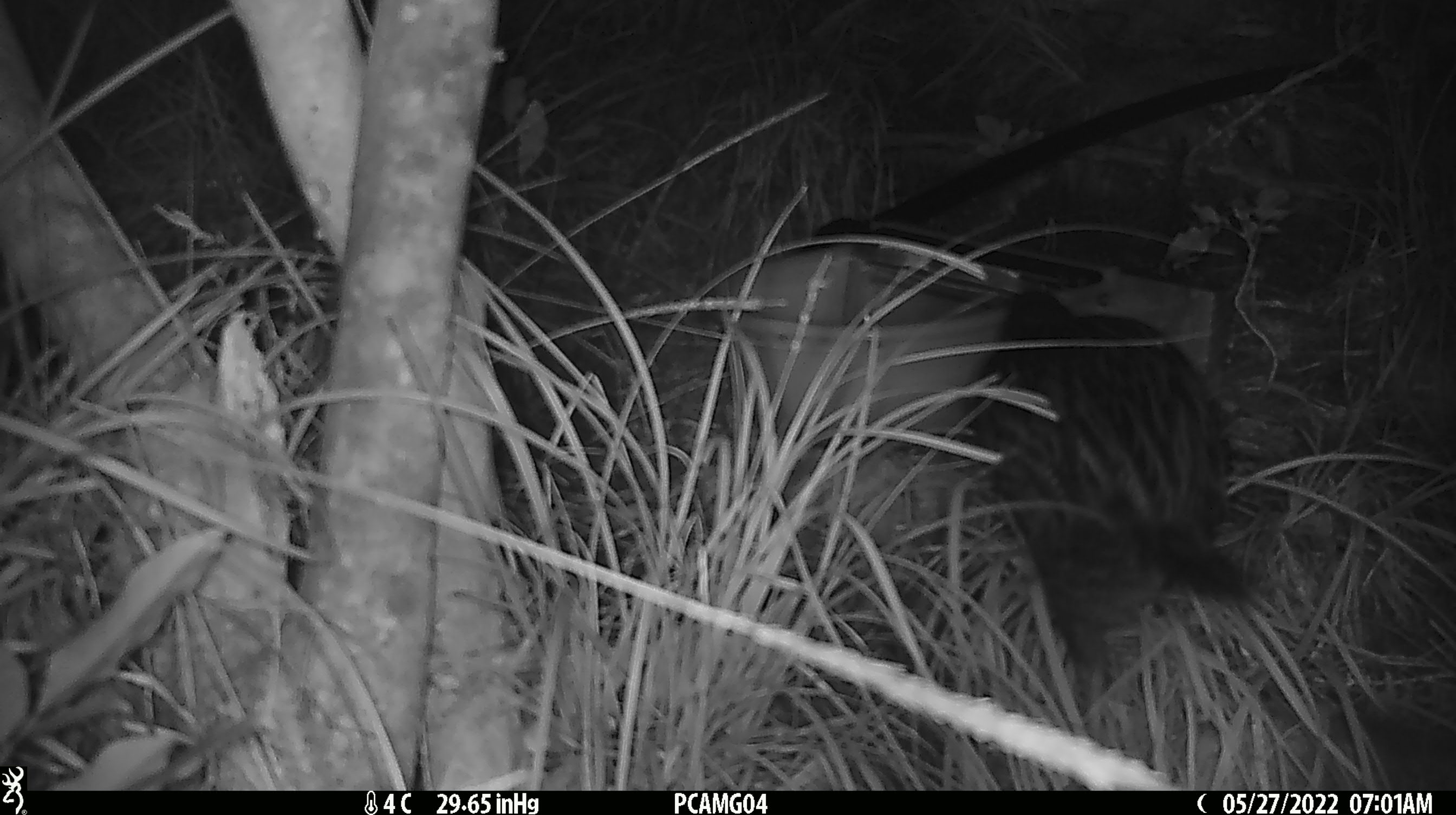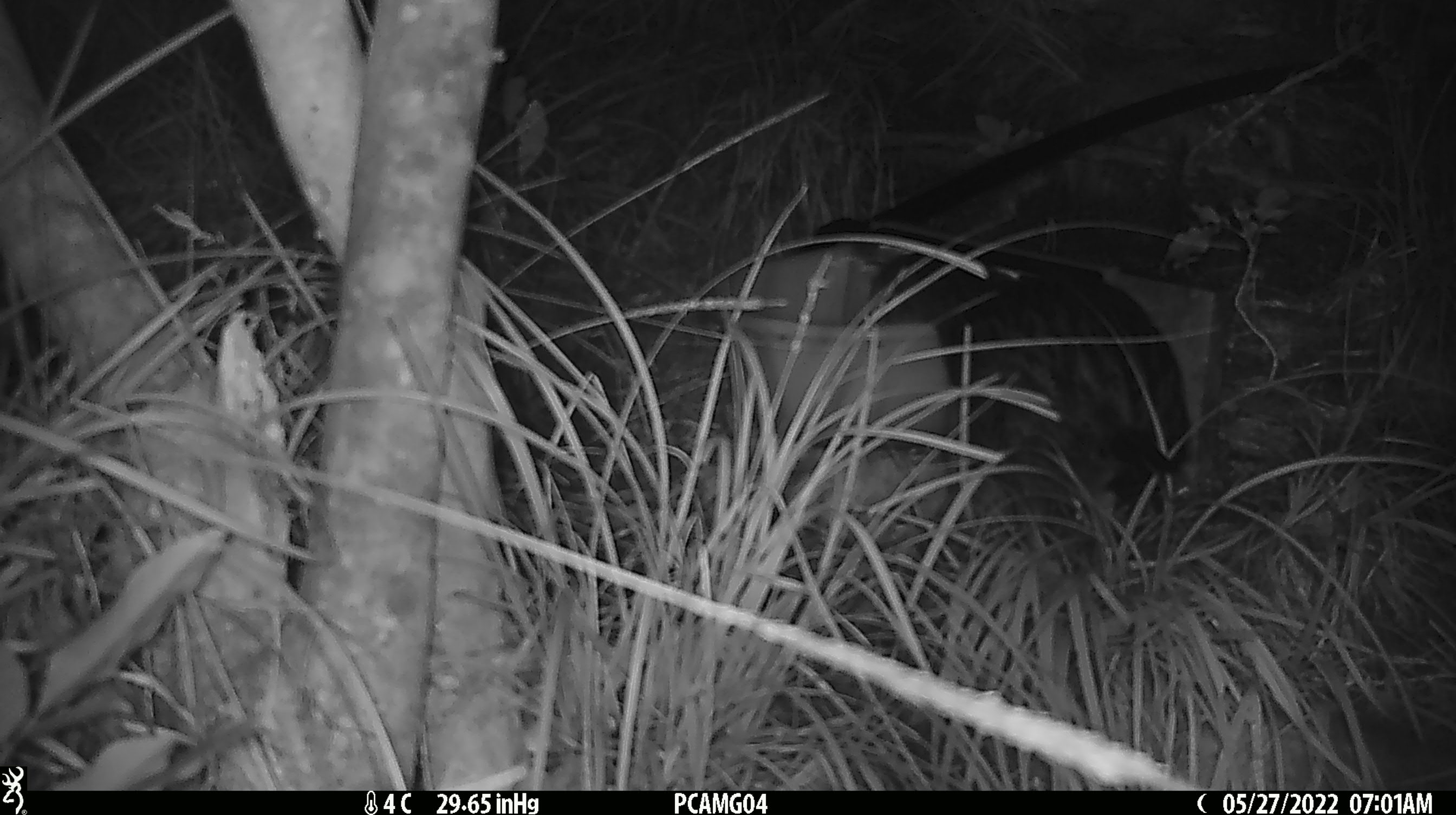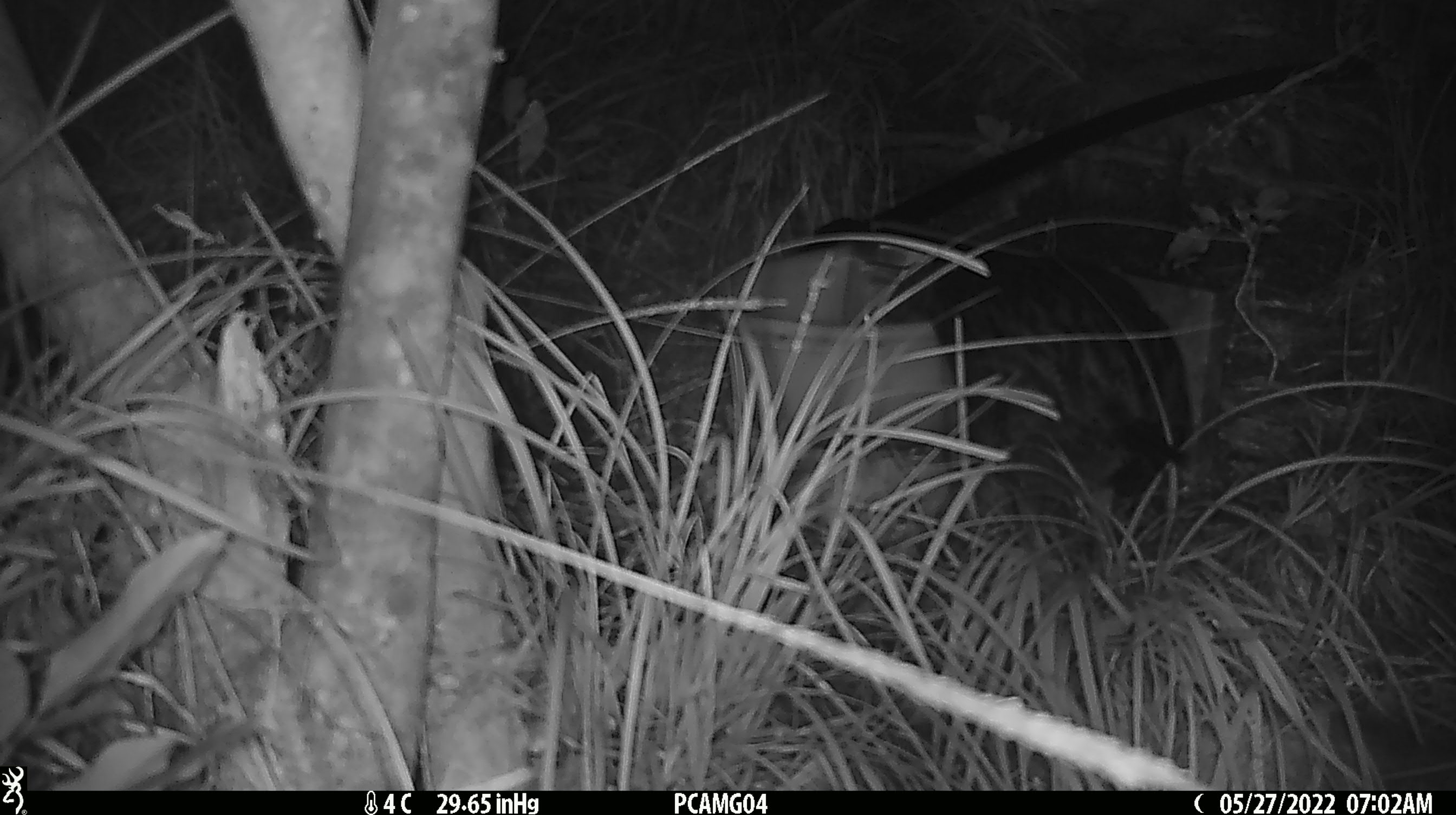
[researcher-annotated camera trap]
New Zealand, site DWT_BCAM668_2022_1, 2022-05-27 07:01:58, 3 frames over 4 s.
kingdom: Animalia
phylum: Chordata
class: Aves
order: Gruiformes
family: Rallidae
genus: Gallirallus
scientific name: Gallirallus australis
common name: weka